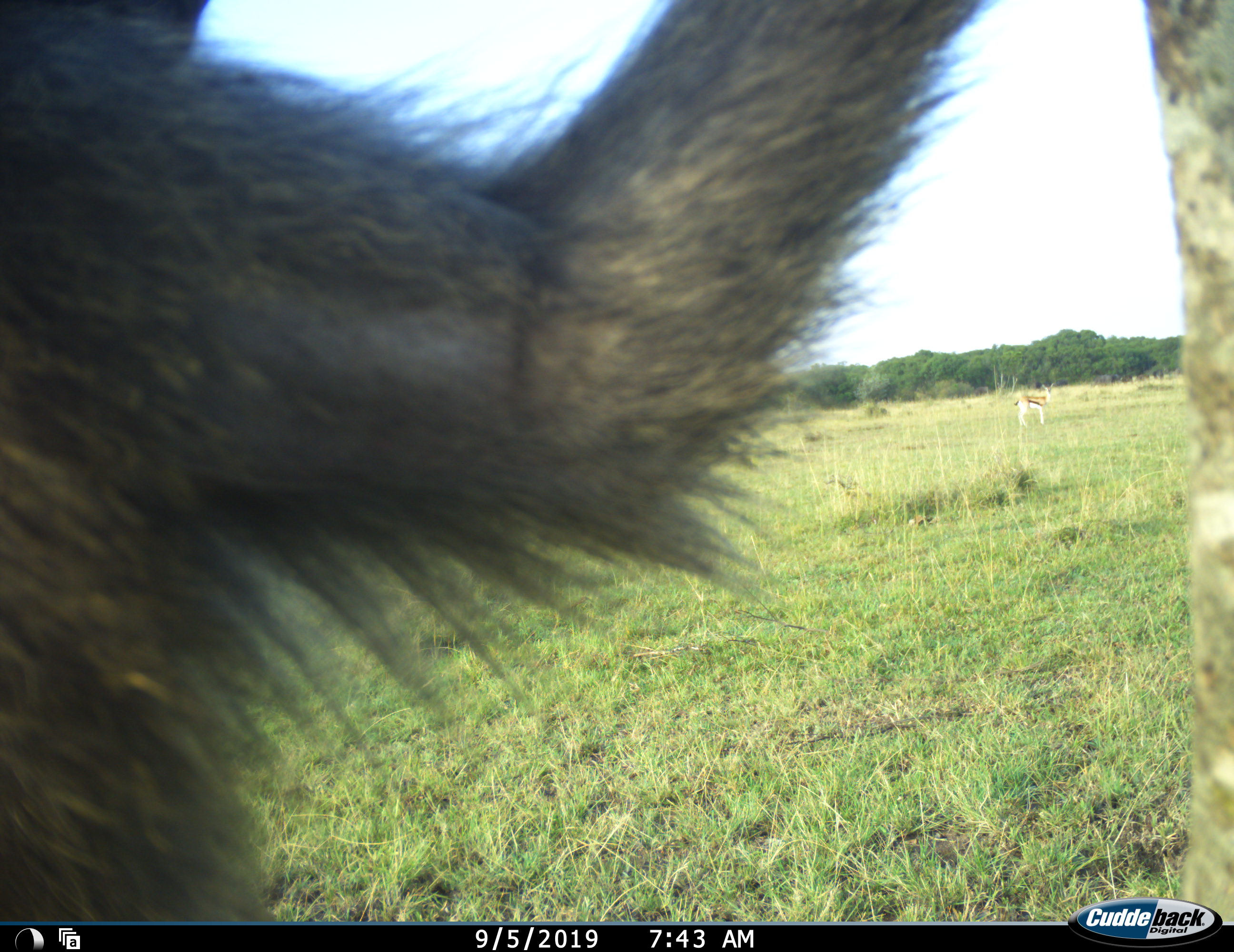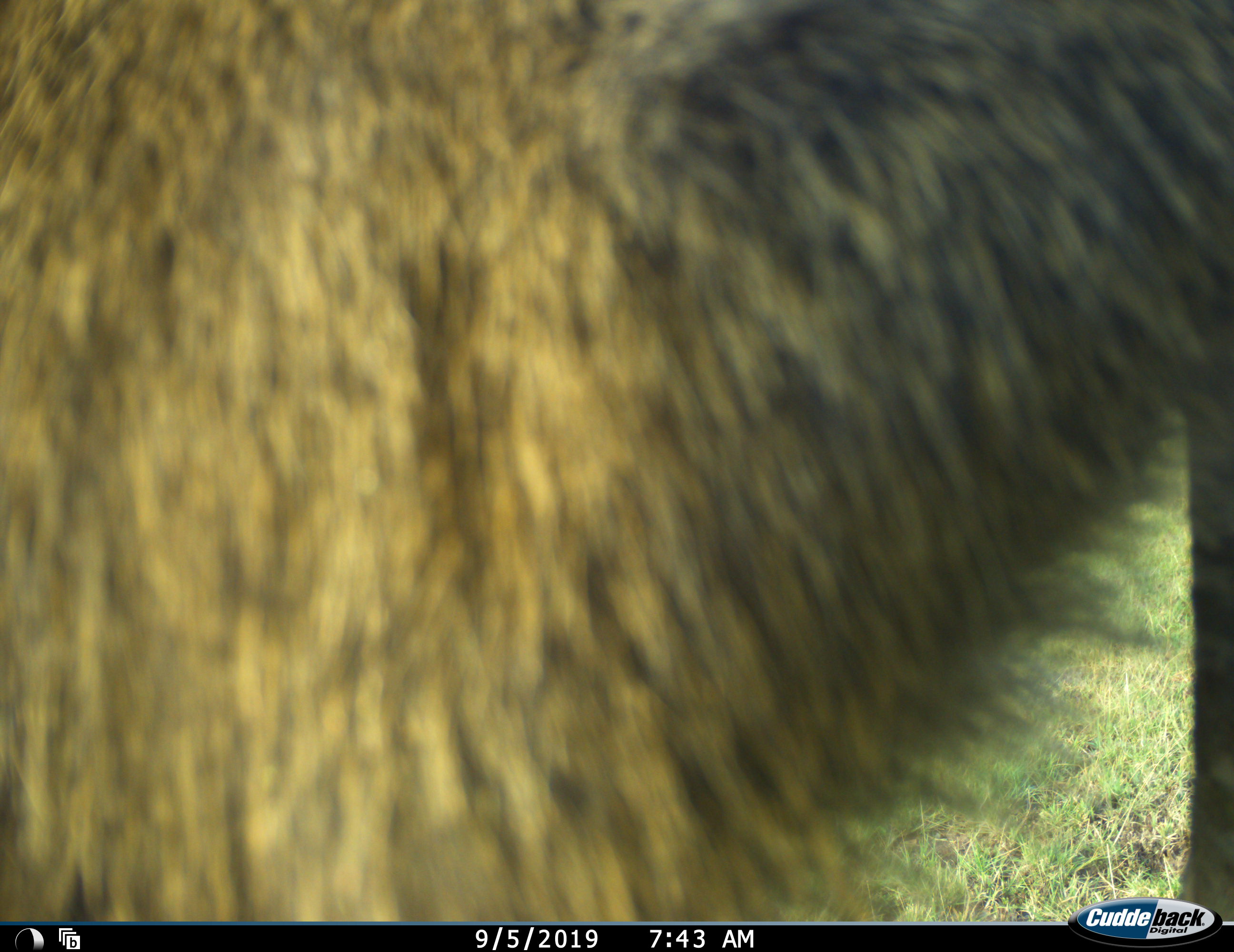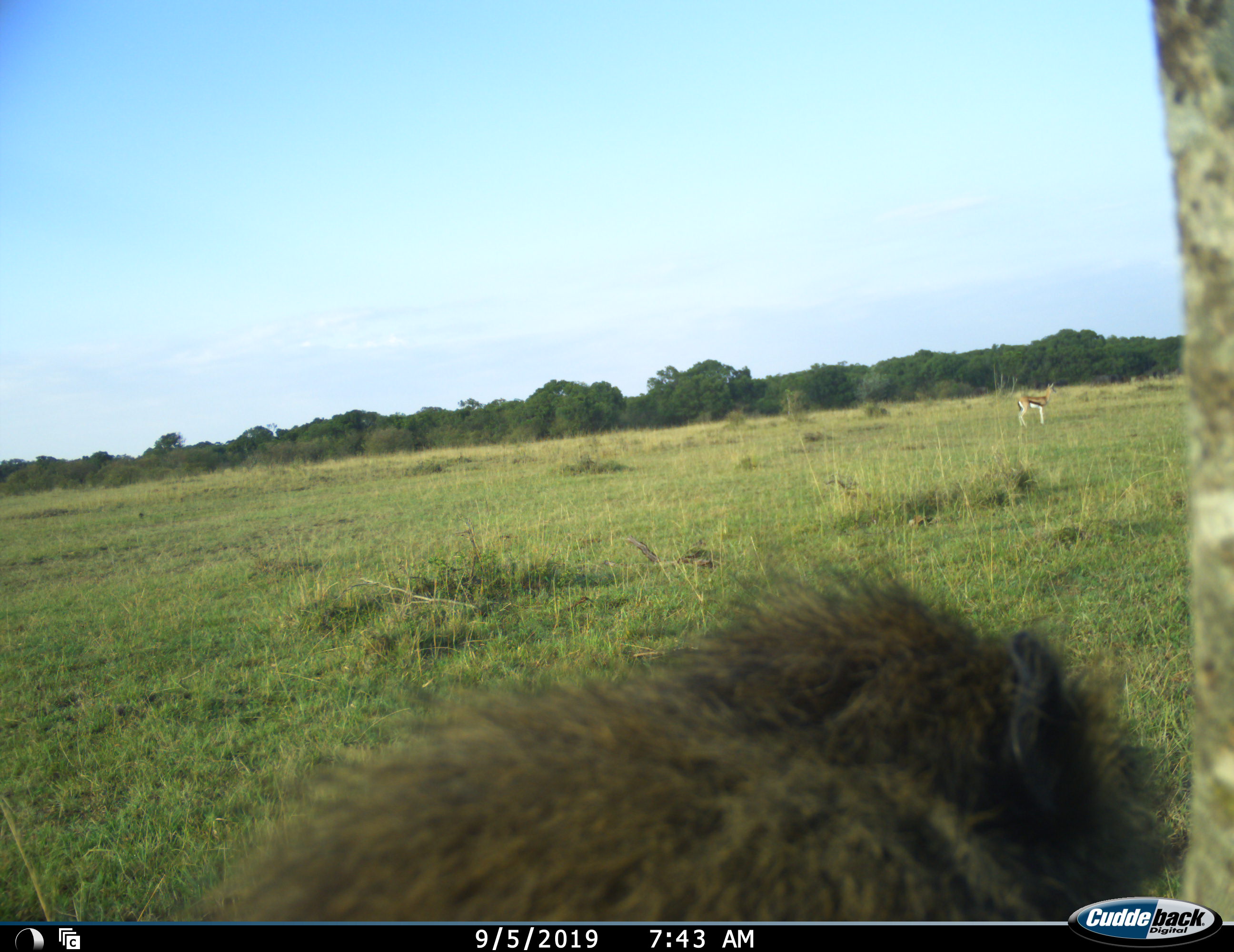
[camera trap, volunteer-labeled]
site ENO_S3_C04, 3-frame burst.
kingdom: Animalia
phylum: Chordata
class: Mammalia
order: Primates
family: Cercopithecidae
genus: Papio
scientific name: Papio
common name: baboon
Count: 1.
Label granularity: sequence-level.